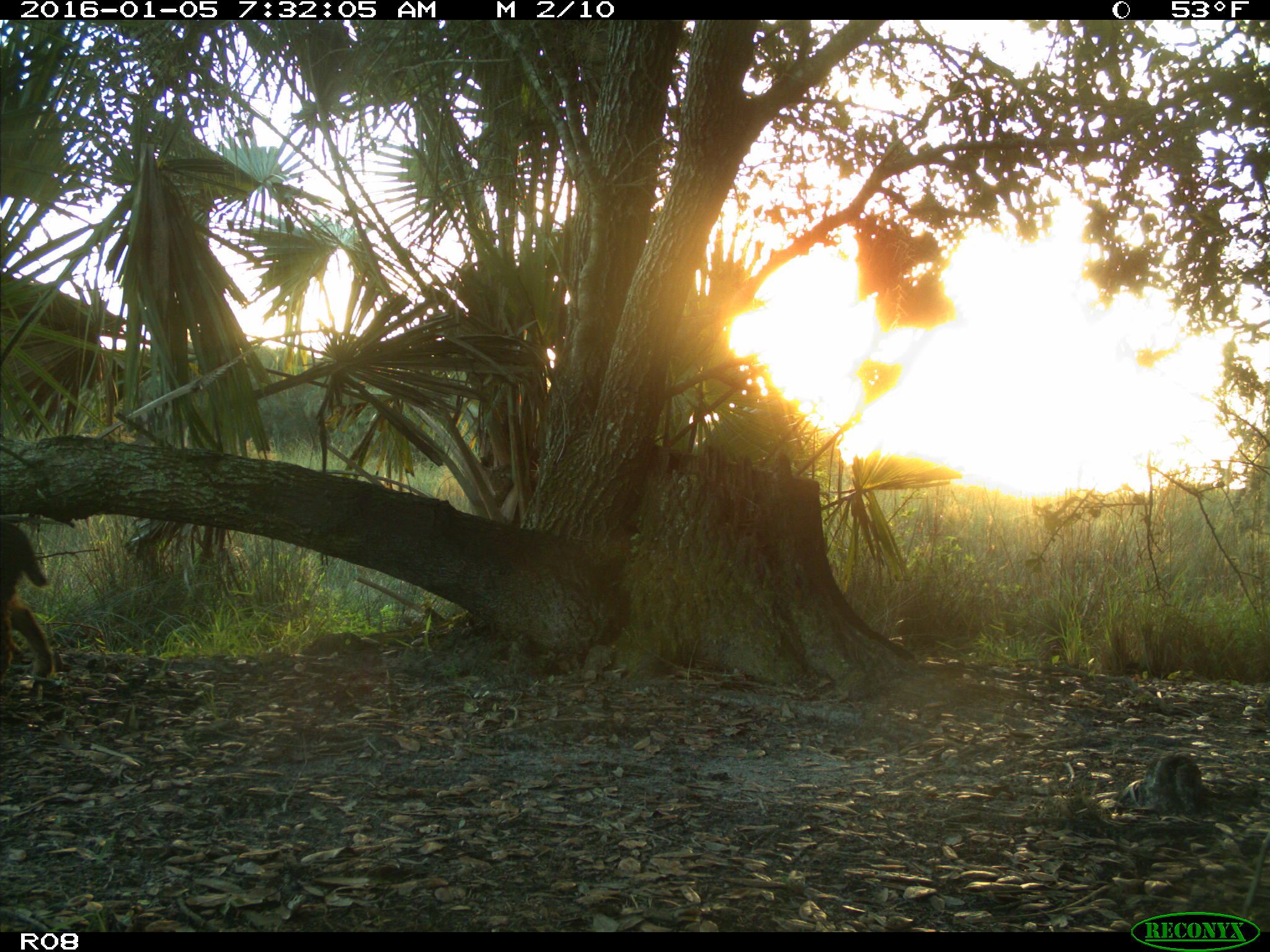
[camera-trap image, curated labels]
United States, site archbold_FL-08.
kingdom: Animalia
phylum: Chordata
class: Mammalia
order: Carnivora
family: Felidae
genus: Lynx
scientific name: Lynx rufus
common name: bobcat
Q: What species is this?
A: Lynx rufus (bobcat).